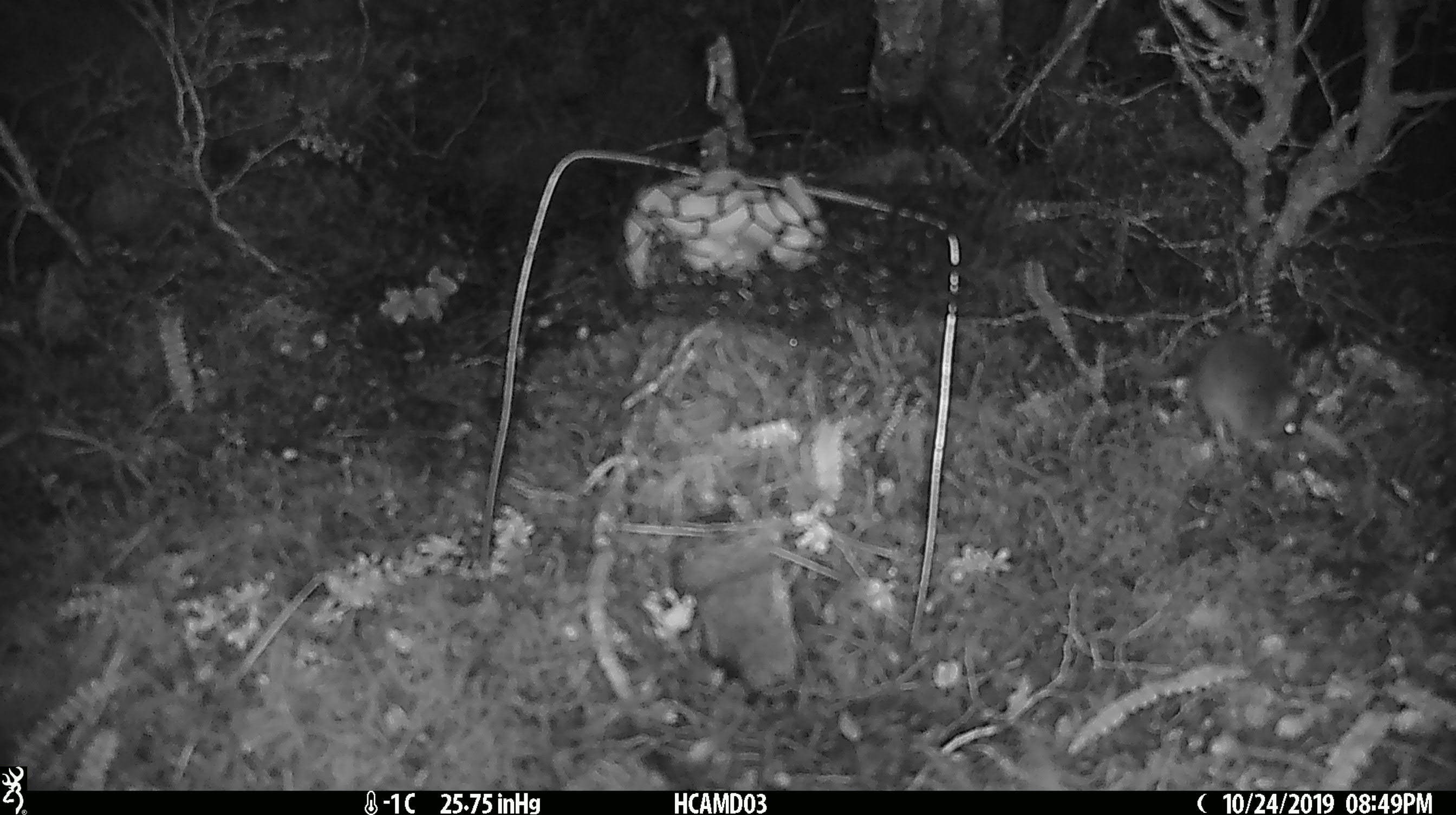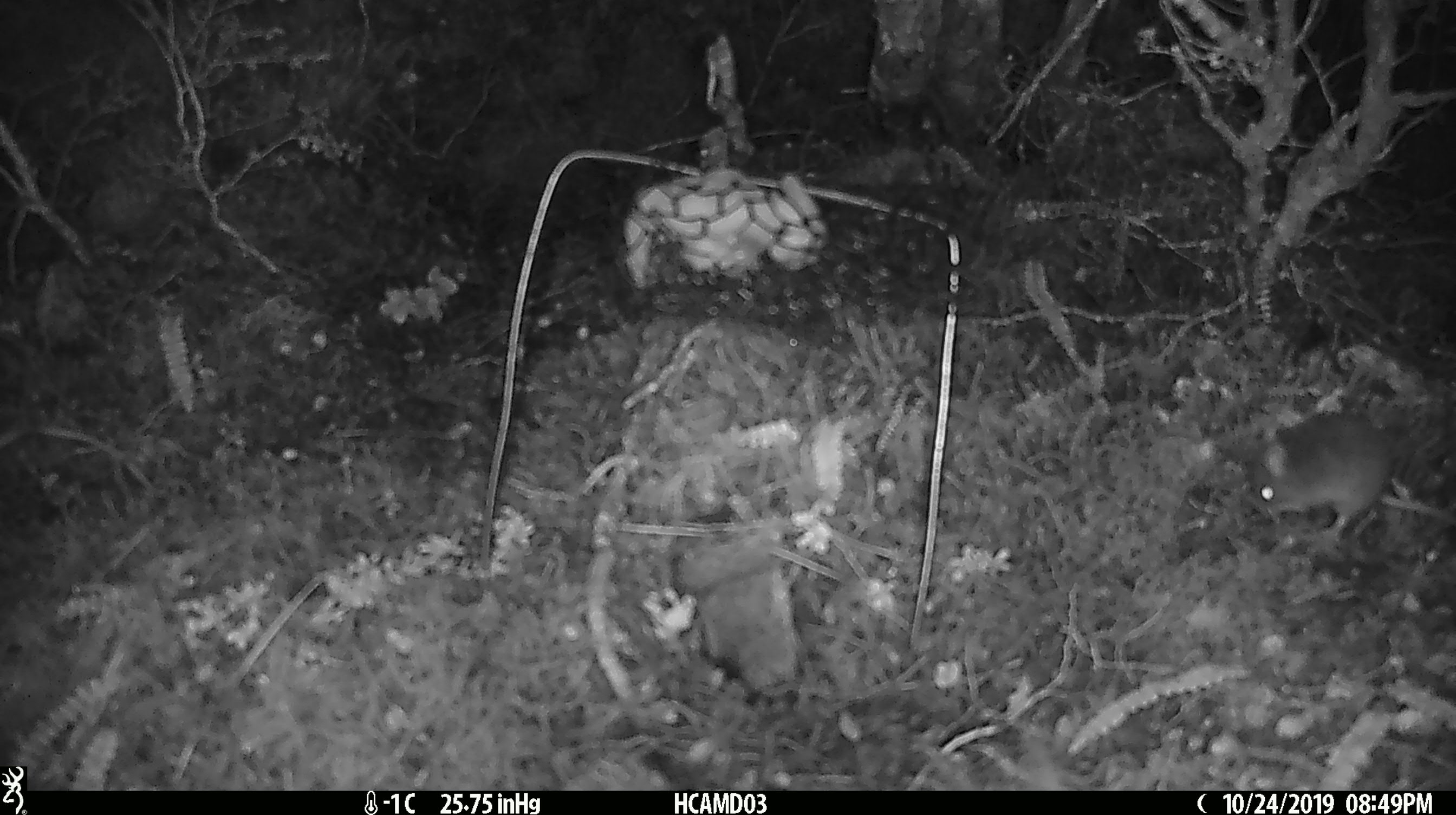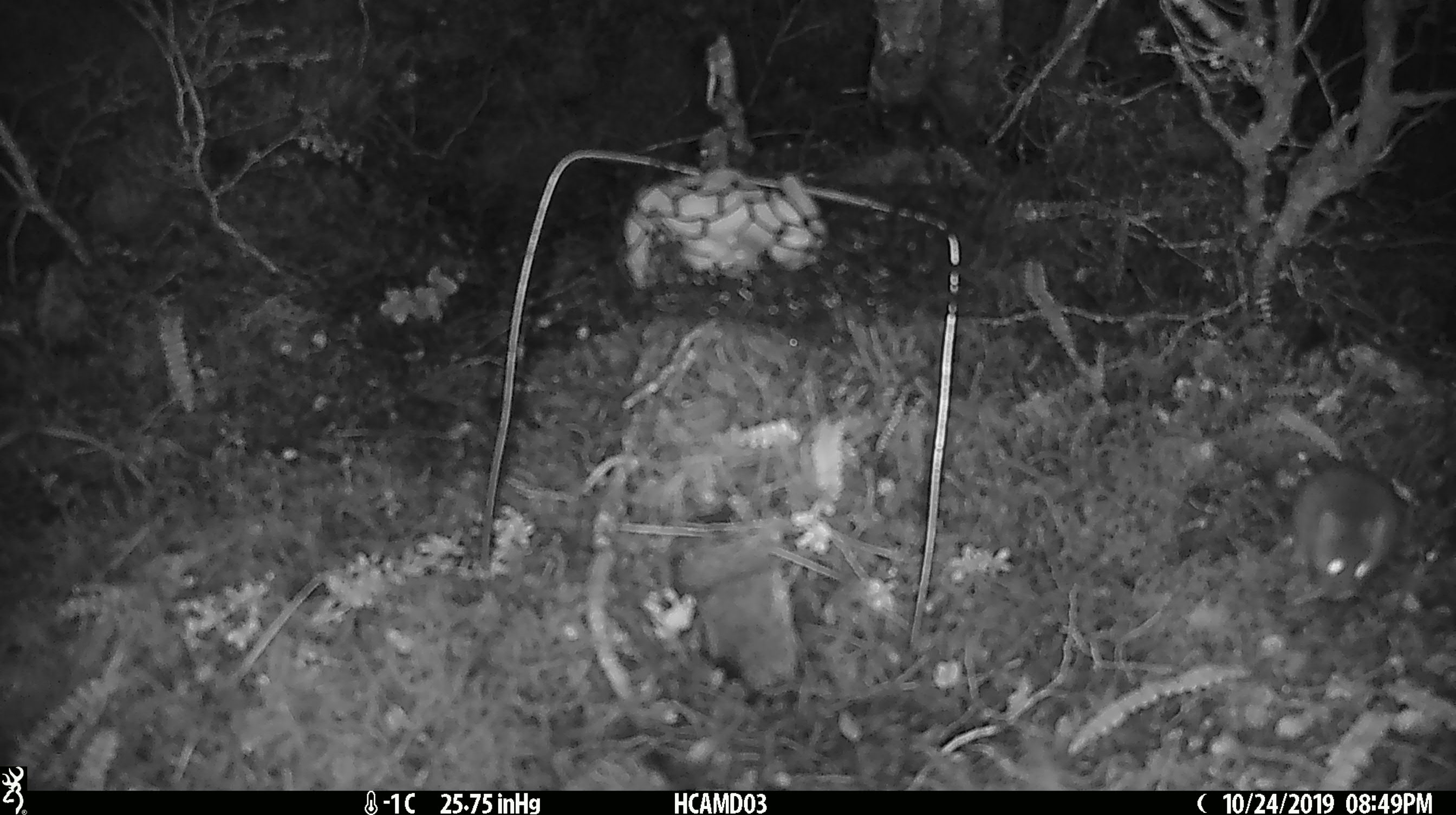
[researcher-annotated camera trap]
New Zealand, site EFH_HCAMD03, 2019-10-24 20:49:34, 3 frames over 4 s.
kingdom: Animalia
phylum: Chordata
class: Mammalia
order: Rodentia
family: Muridae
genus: Mus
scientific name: Mus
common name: mouse